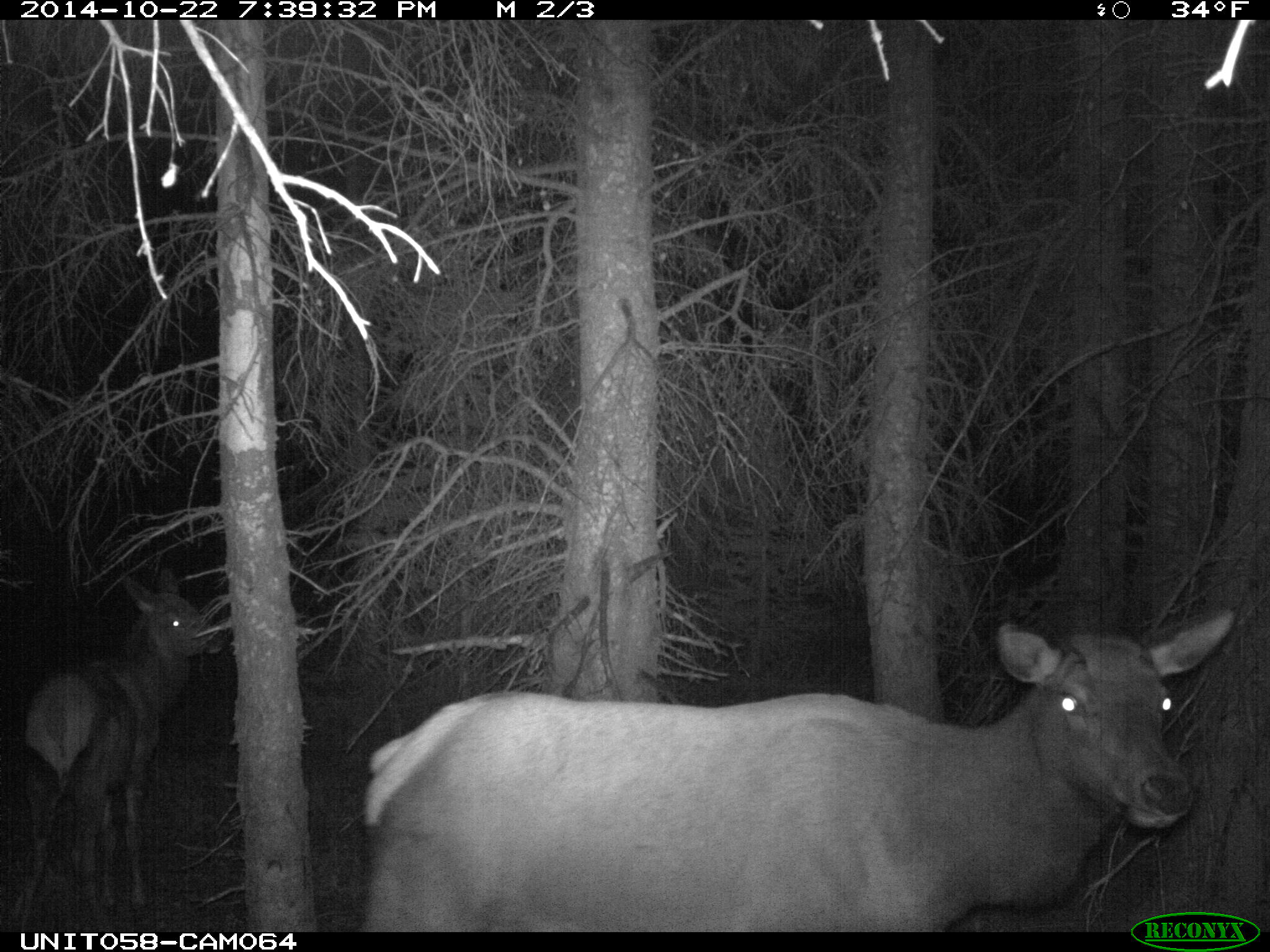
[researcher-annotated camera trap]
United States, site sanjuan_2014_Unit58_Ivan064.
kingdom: Animalia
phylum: Chordata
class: Mammalia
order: Artiodactyla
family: Cervidae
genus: Cervus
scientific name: Cervus elaphus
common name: red deer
Cervus elaphus (red deer).